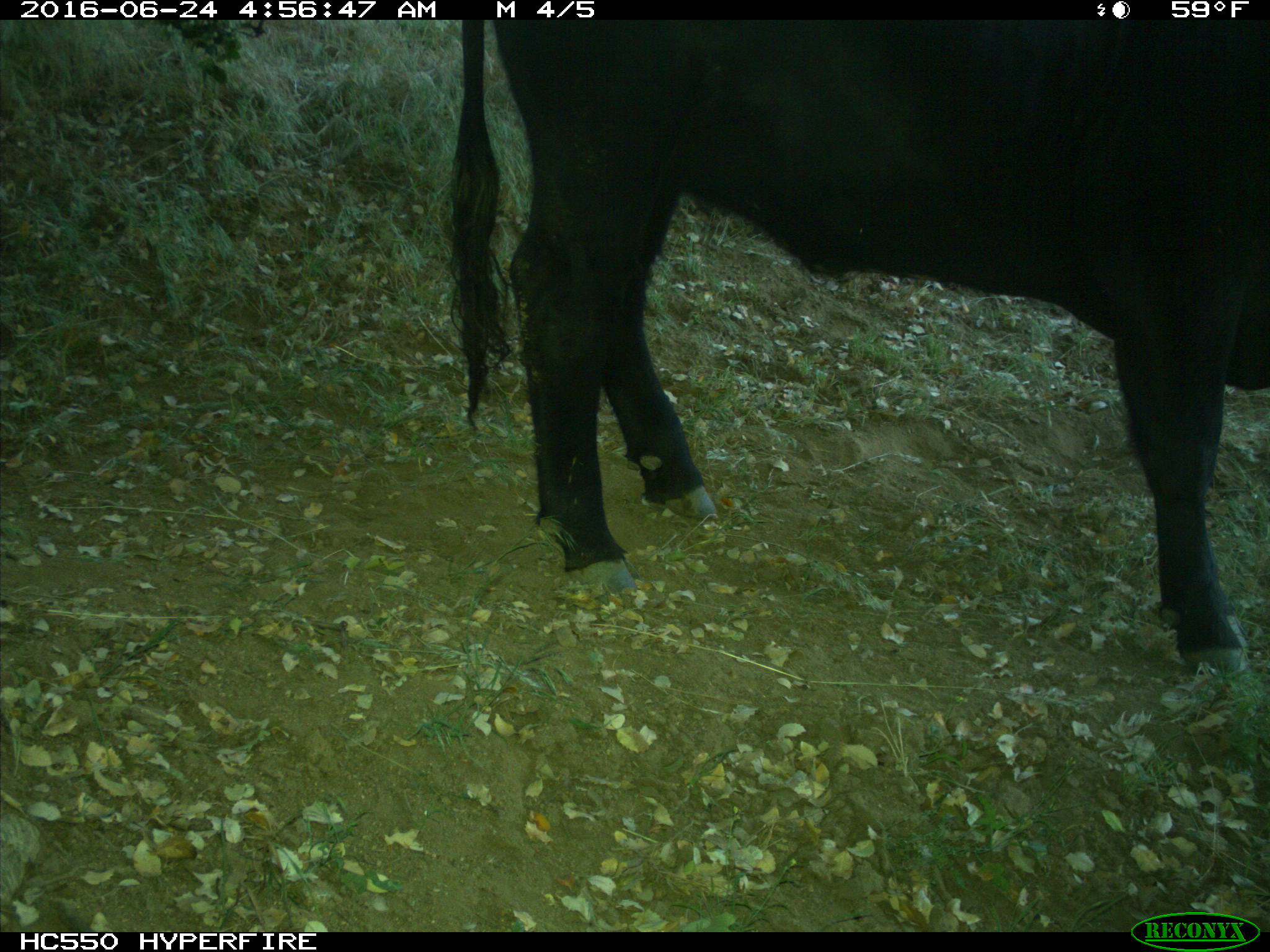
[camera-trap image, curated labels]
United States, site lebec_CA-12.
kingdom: Animalia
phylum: Chordata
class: Mammalia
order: Artiodactyla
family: Bovidae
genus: Bos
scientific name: Bos taurus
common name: domestic cow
Bos taurus (domestic cow).